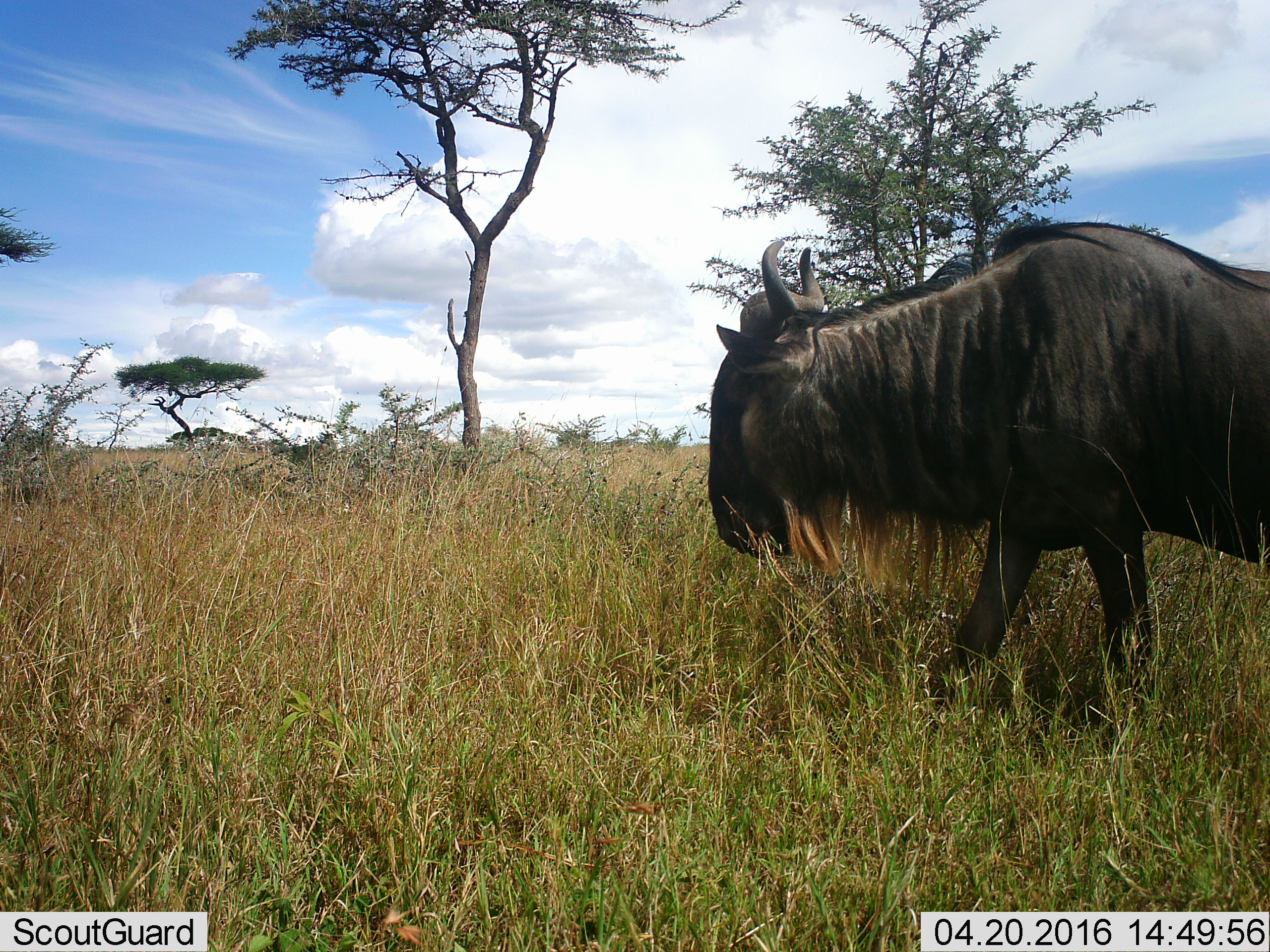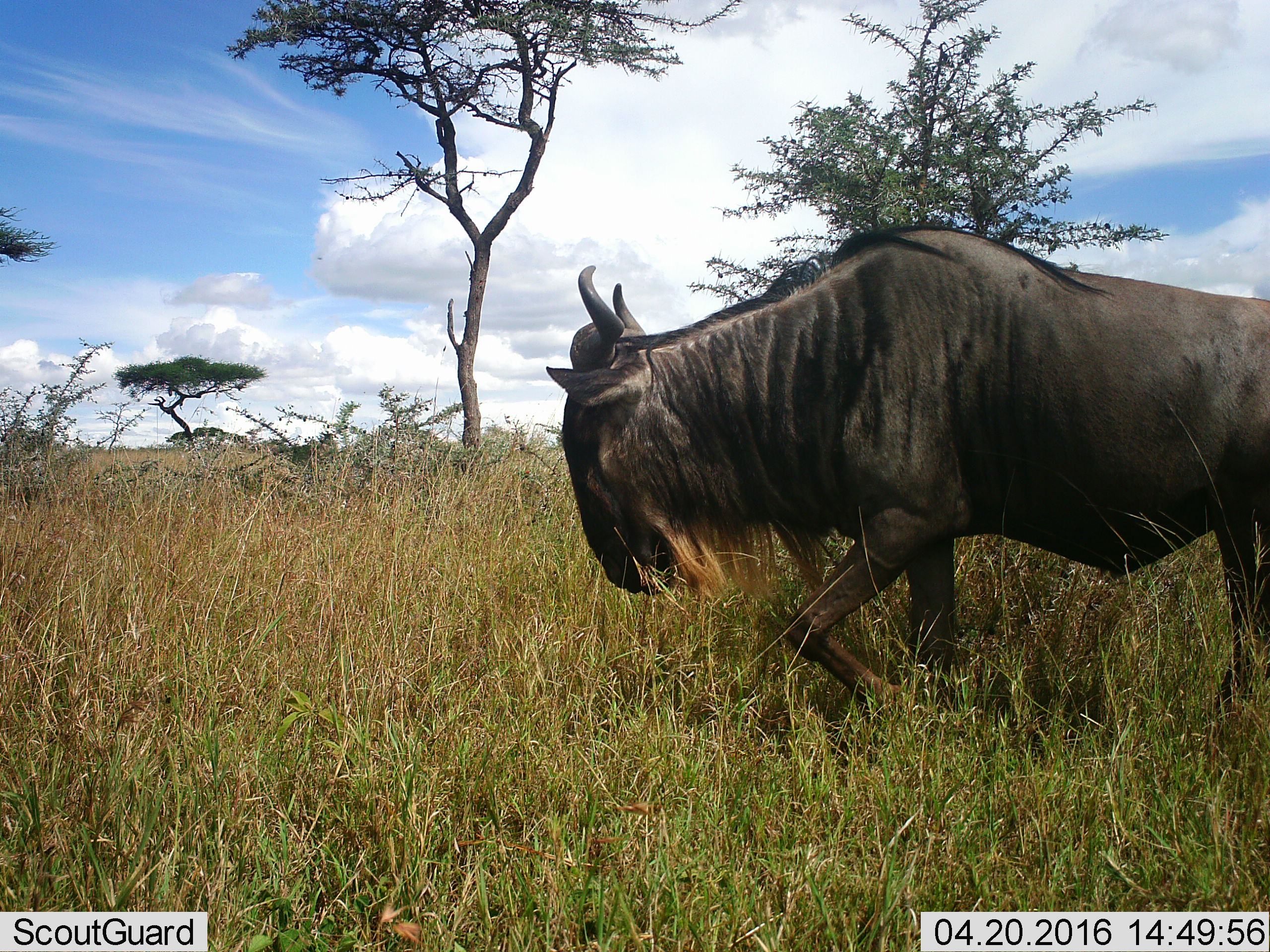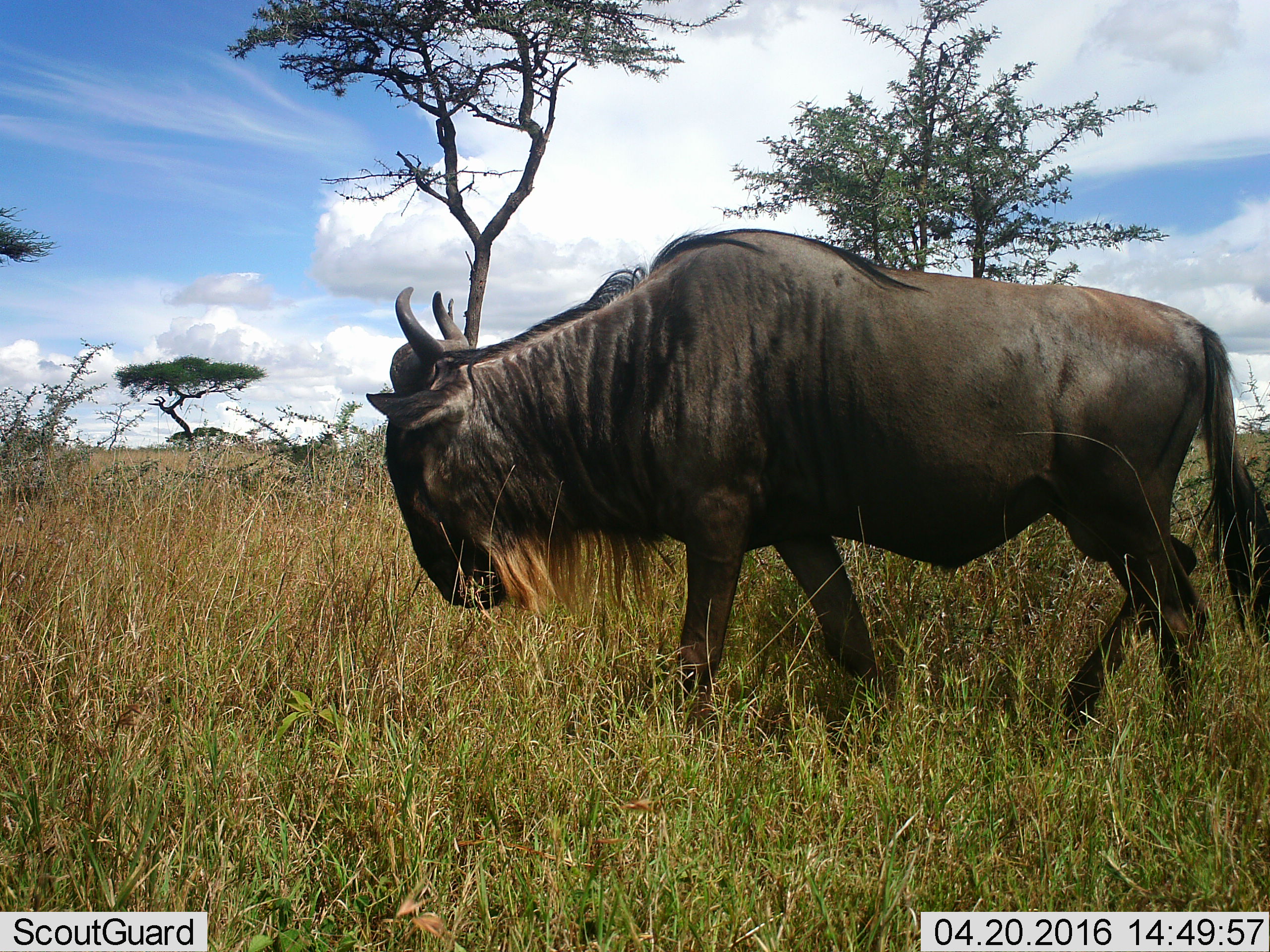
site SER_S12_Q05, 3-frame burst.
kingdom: Animalia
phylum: Chordata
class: Mammalia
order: Artiodactyla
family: Bovidae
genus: Connochaetes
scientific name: Connochaetes taurinus taurinus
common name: blue wildebeest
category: wildebeestblue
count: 1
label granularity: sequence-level